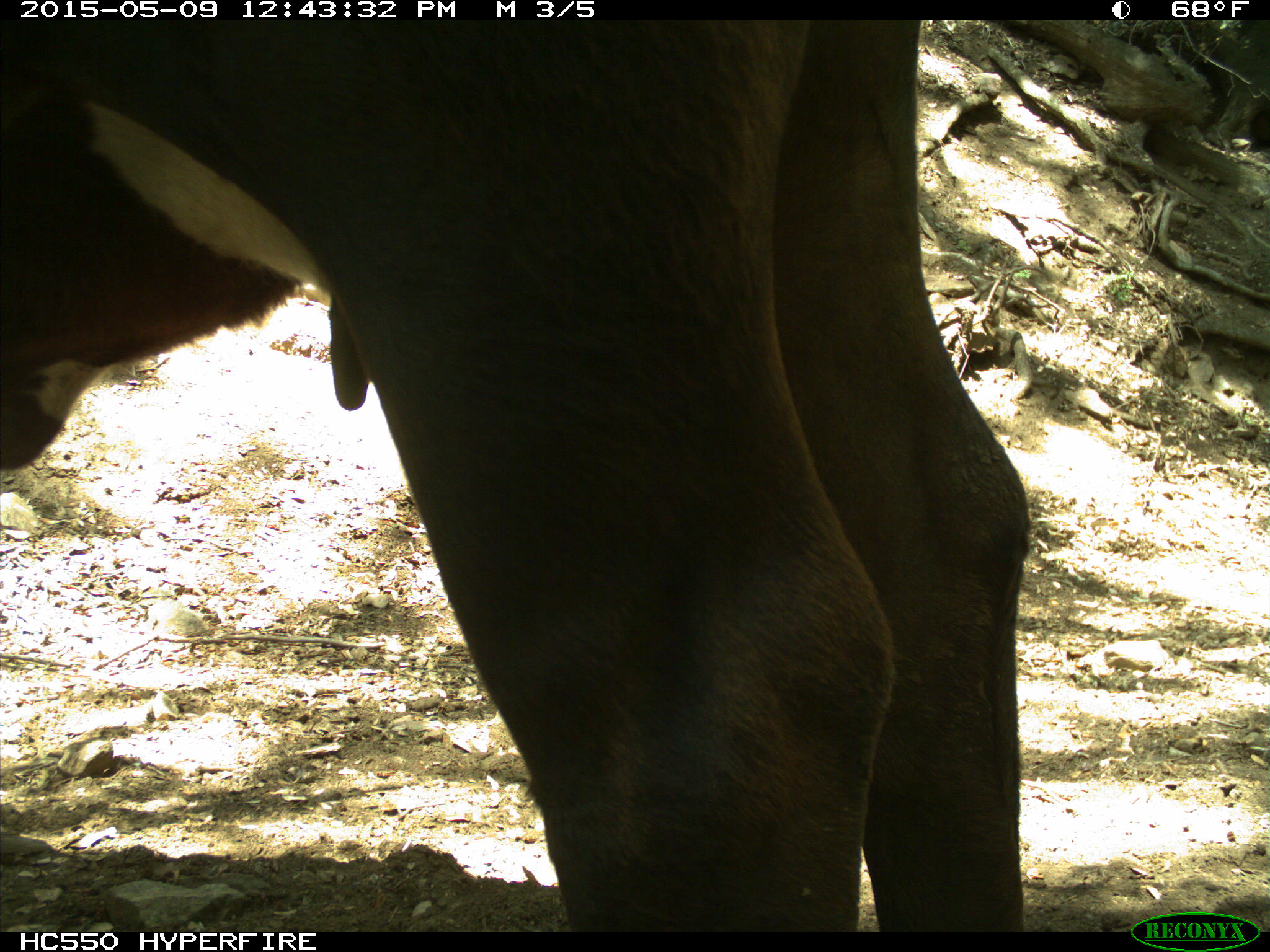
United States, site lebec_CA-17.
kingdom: Animalia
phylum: Chordata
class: Mammalia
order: Artiodactyla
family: Bovidae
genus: Bos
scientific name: Bos taurus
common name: domestic cow